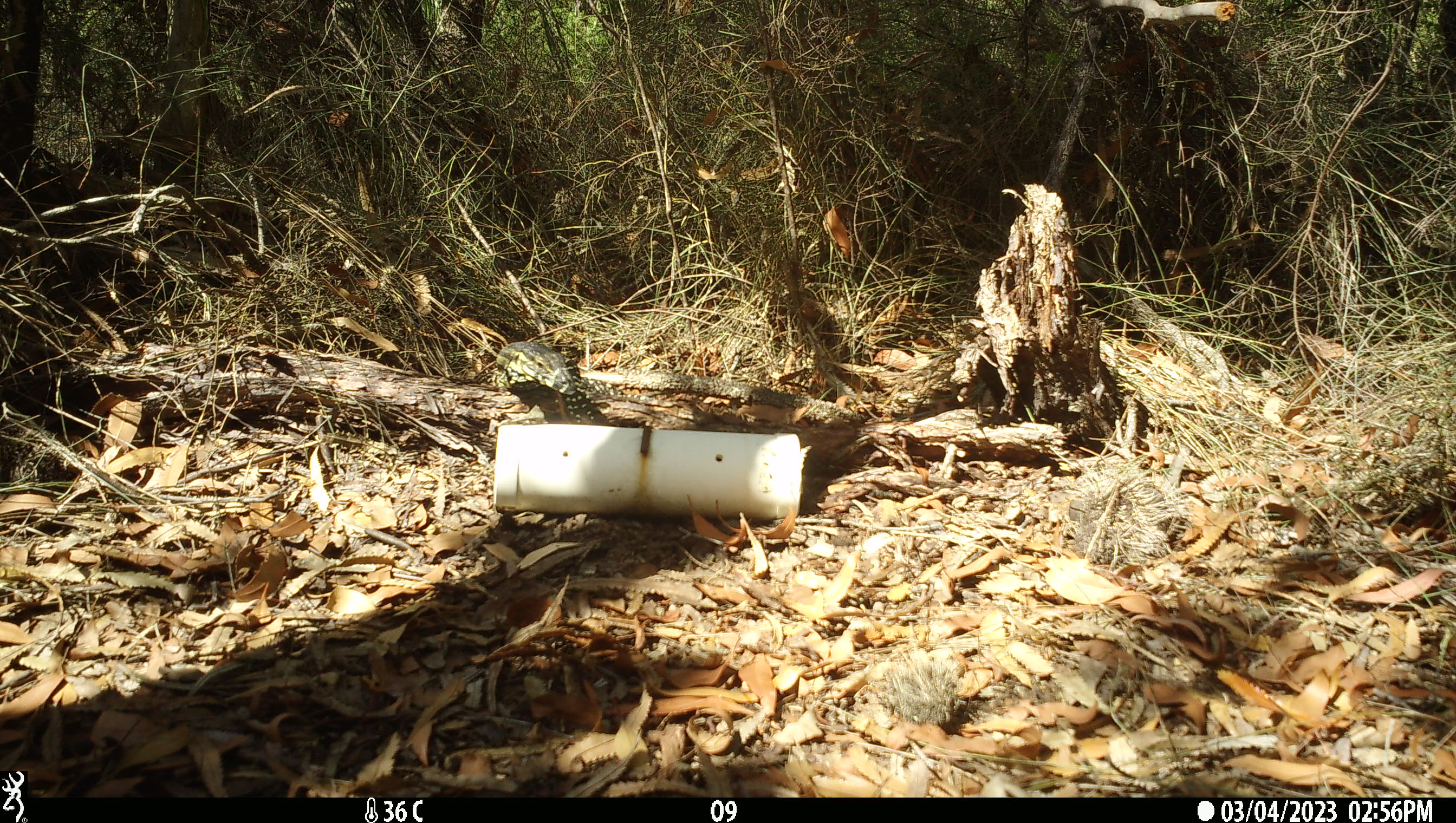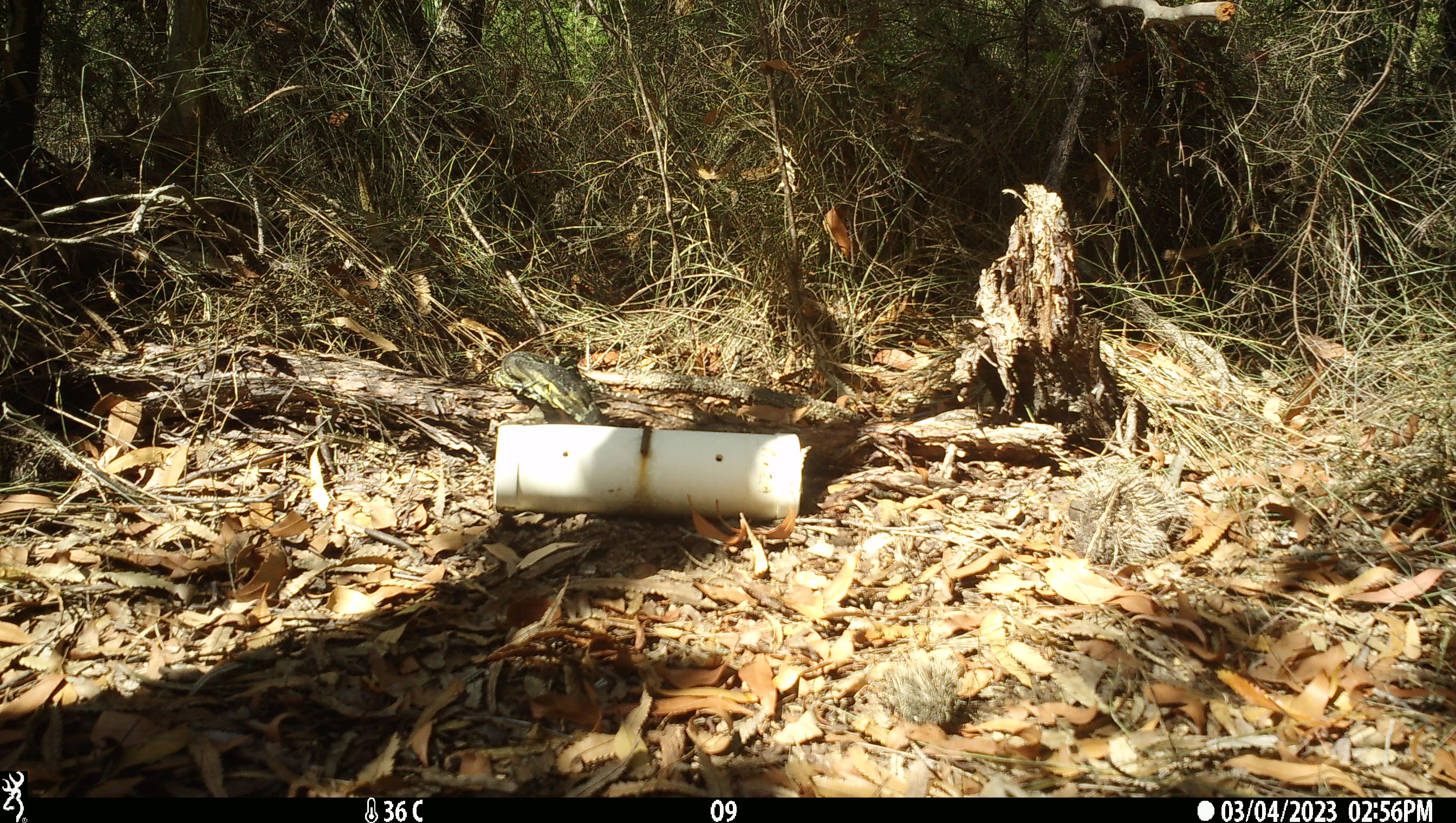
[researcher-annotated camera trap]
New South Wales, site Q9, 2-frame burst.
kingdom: Animalia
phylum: Chordata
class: Reptilia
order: Squamata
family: Varanidae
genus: Varanus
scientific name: Varanus varius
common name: lace monitor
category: goanna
Goanna (lace monitor) (Varanus varius).